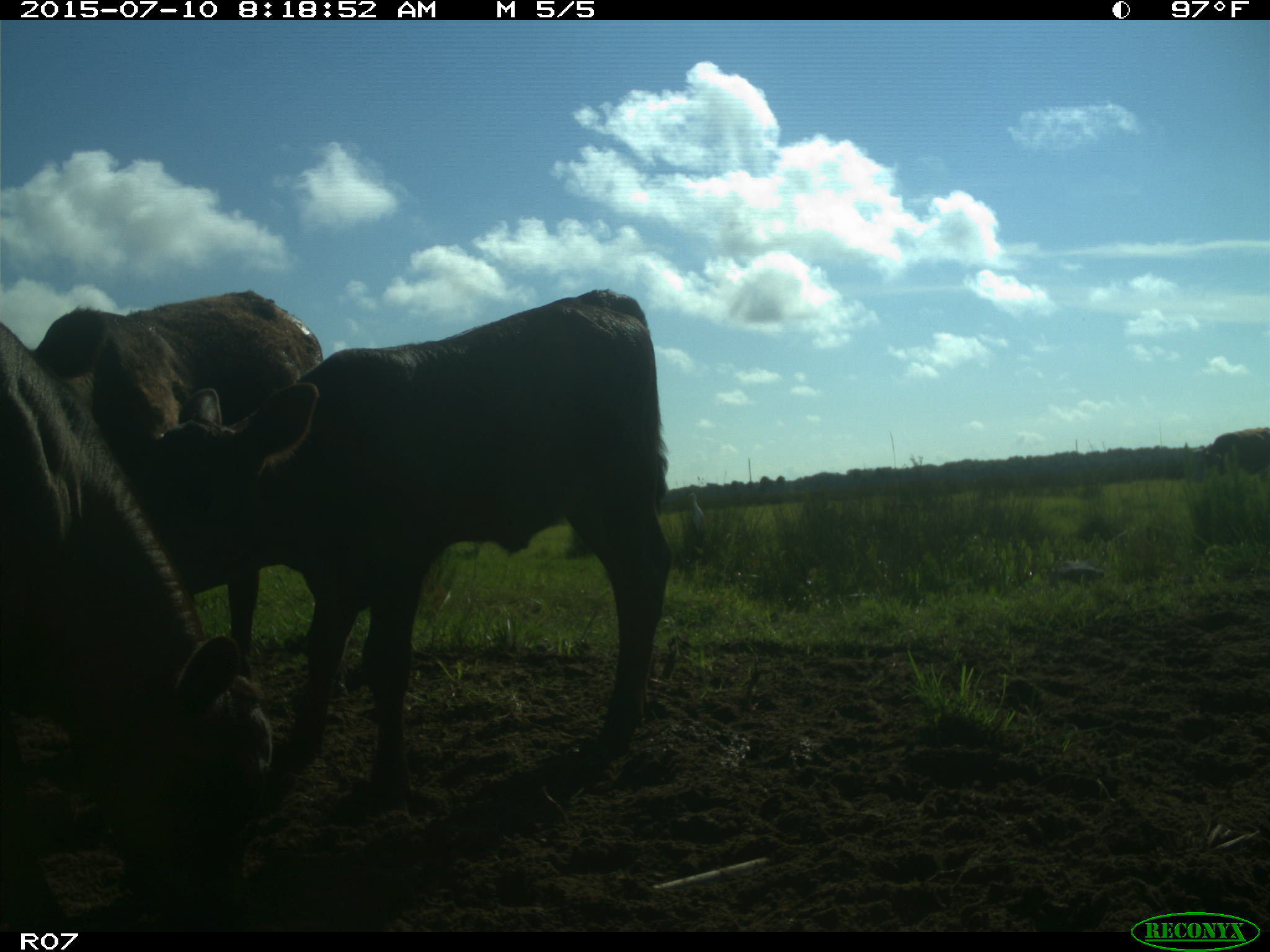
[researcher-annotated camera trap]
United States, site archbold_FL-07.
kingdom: Animalia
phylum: Chordata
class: Mammalia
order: Artiodactyla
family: Bovidae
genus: Bos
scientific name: Bos taurus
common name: domestic cow